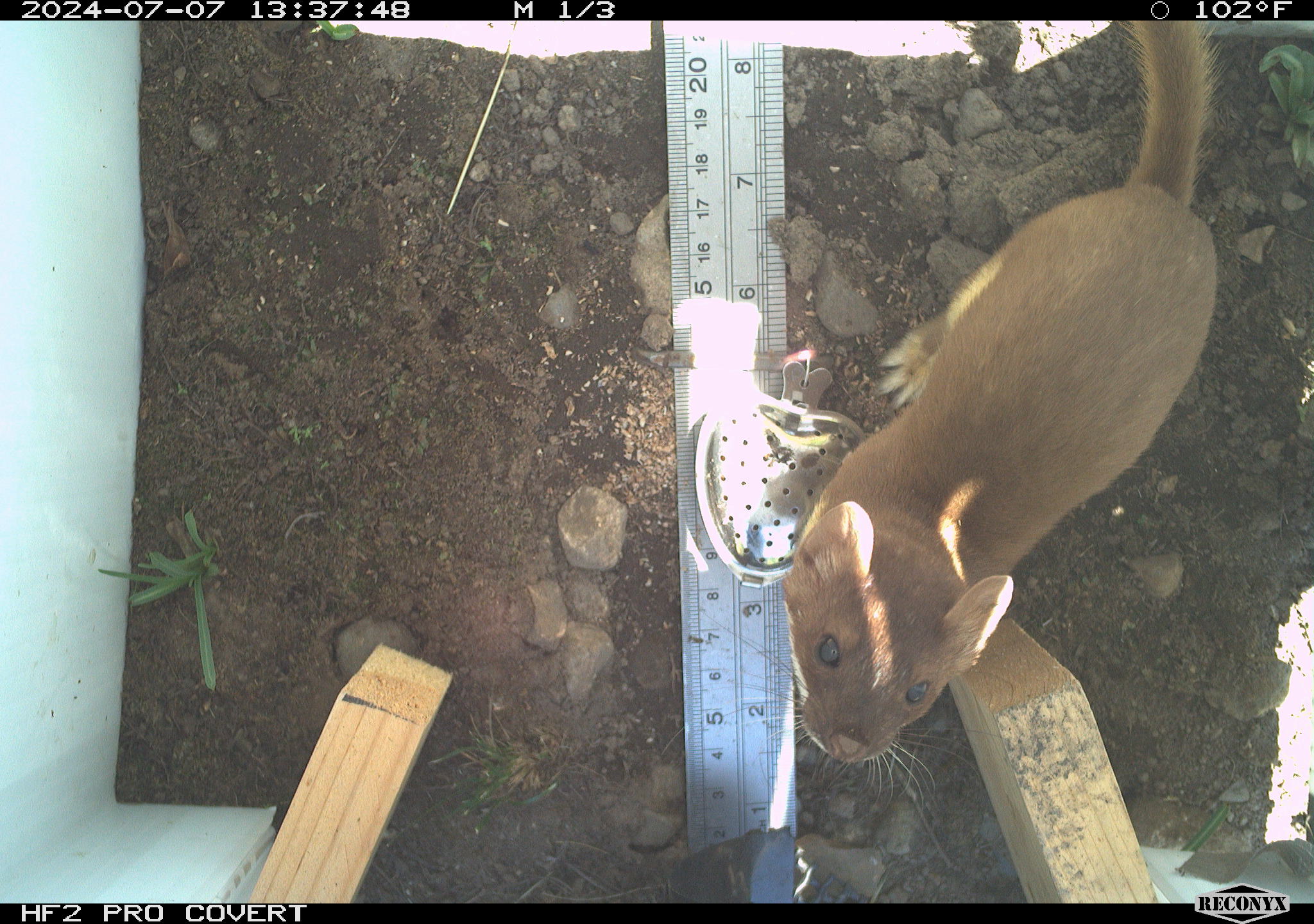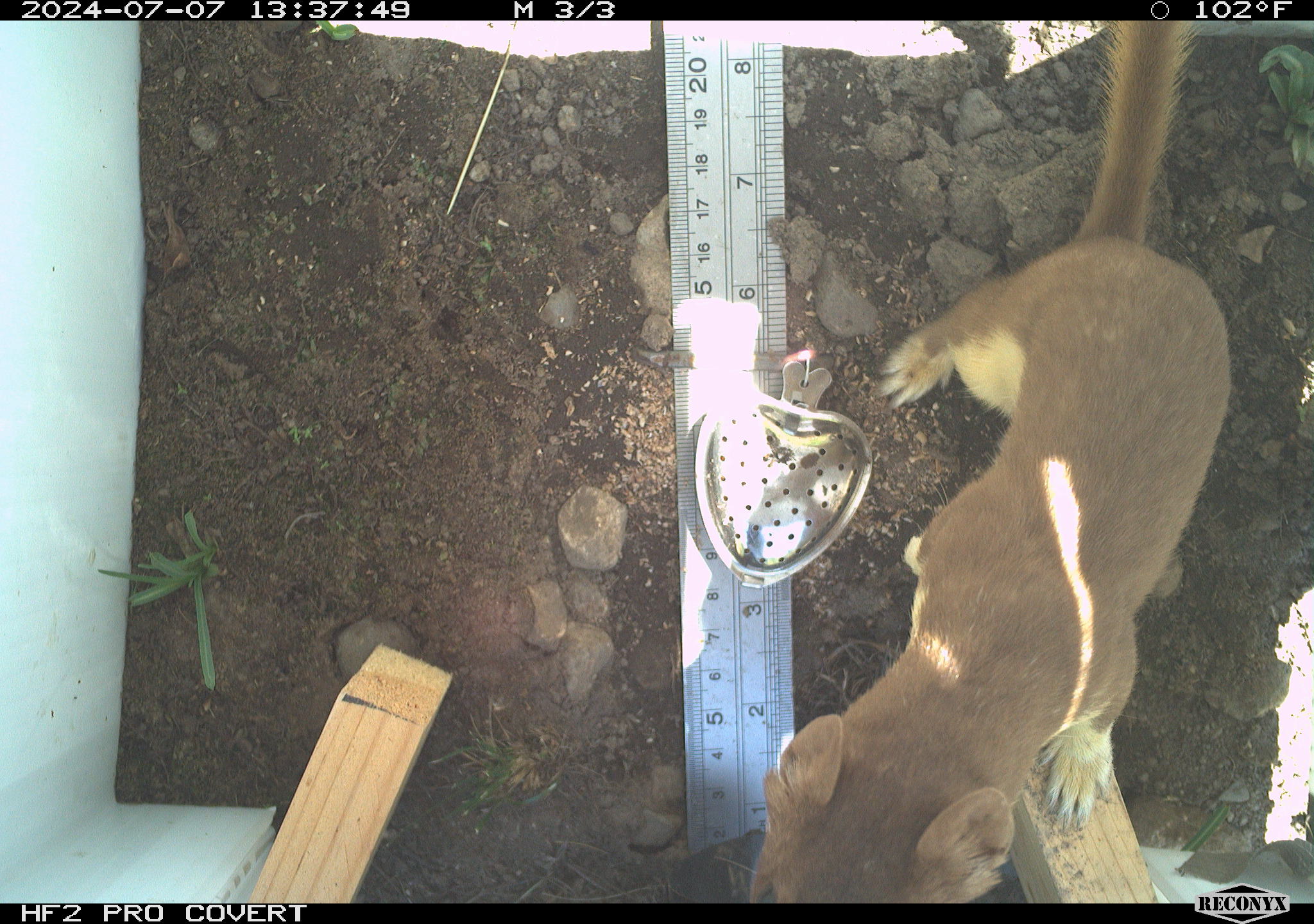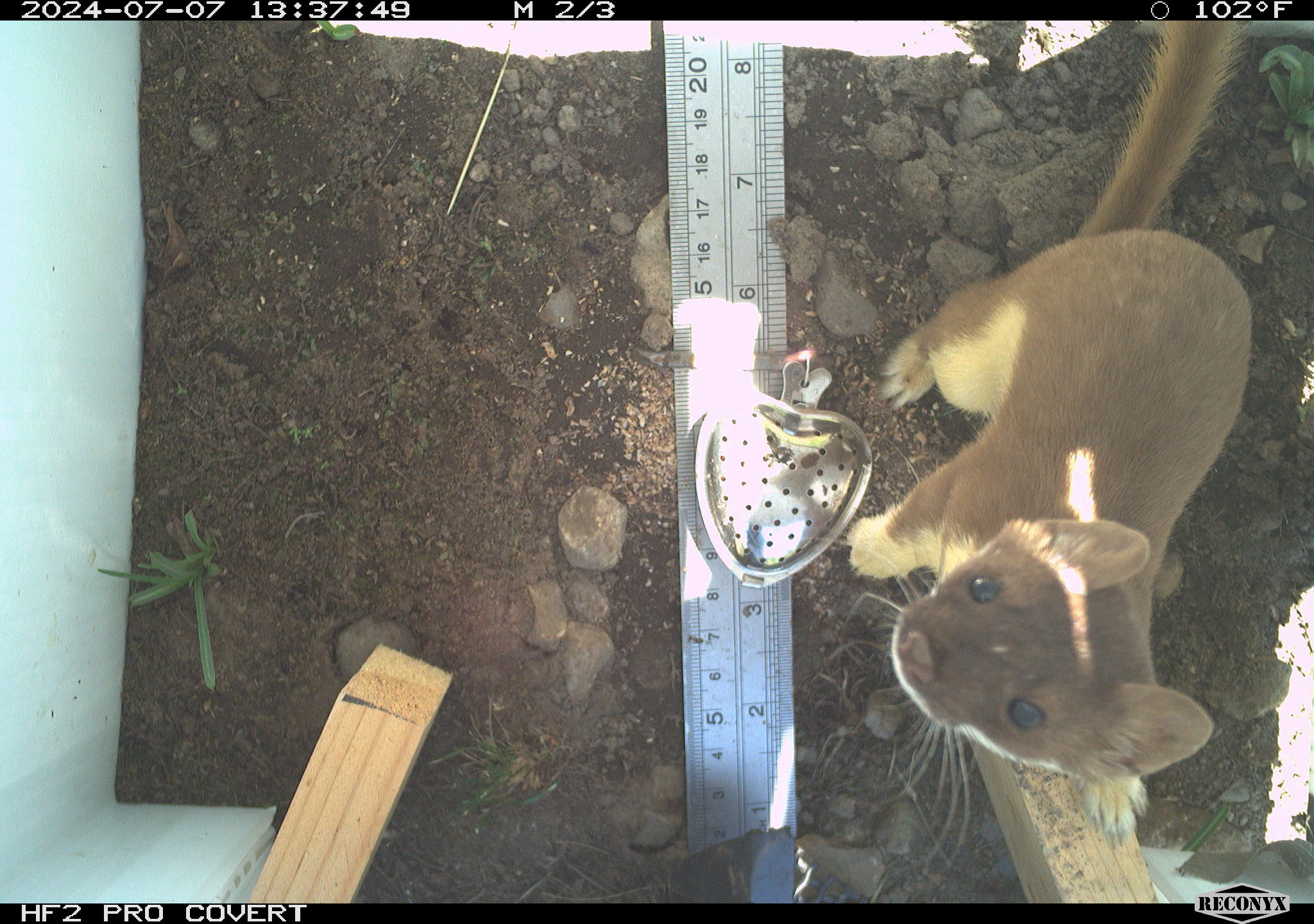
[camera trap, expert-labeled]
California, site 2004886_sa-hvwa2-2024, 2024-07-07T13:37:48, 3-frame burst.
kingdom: Animalia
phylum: Chordata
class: Mammalia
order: Carnivora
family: Mustelidae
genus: Neogale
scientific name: Neogale frenata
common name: long-tailed weasel